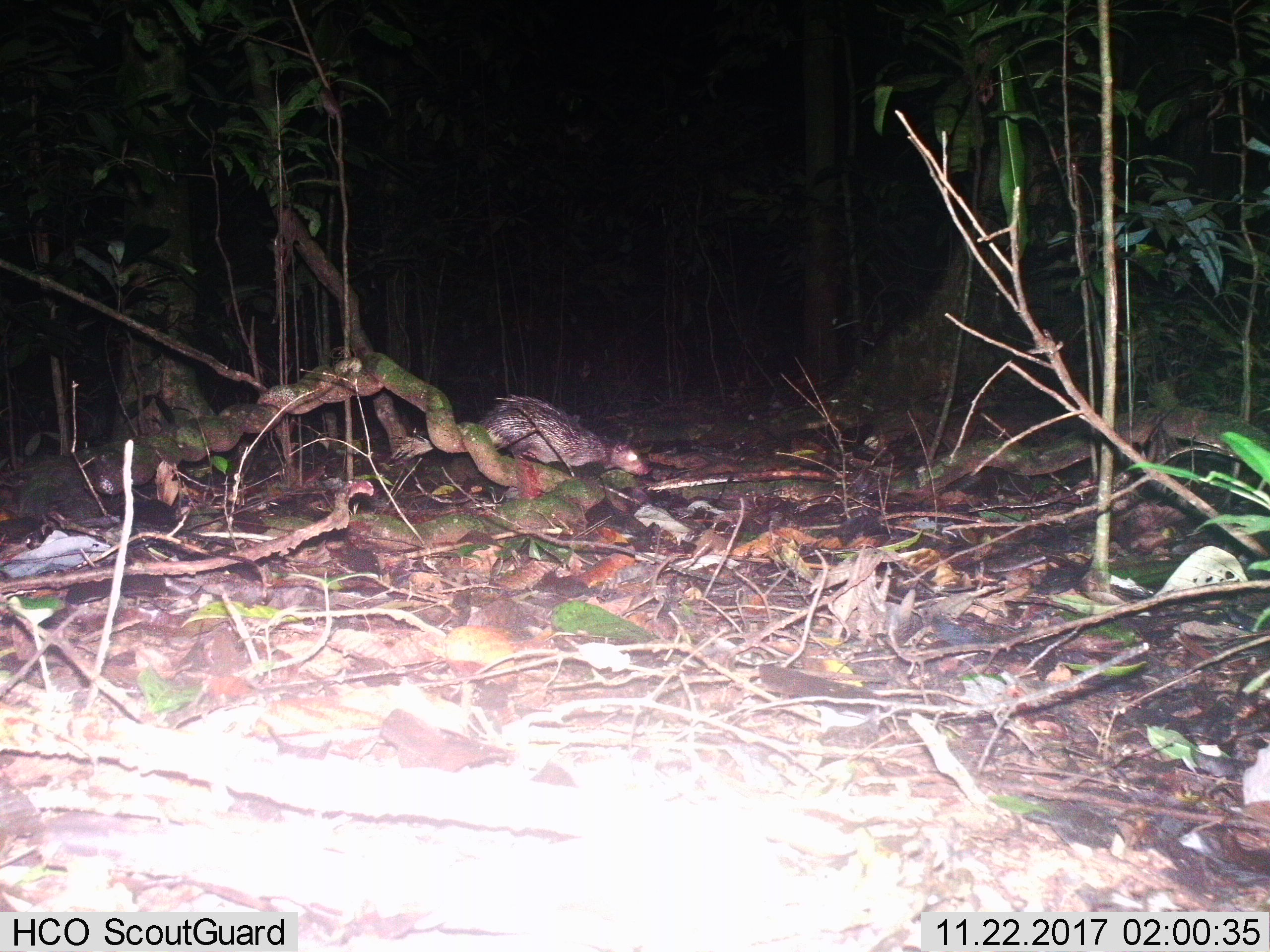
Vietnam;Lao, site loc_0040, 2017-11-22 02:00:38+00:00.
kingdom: Animalia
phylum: Chordata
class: Mammalia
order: Rodentia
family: Hystricidae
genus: Atherurus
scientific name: Atherurus macrourus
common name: asiatic brush-tailed porcupine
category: asiatic brush tailed porcupine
Asiatic brush tailed porcupine (asiatic brush-tailed porcupine) (Atherurus macrourus). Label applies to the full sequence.